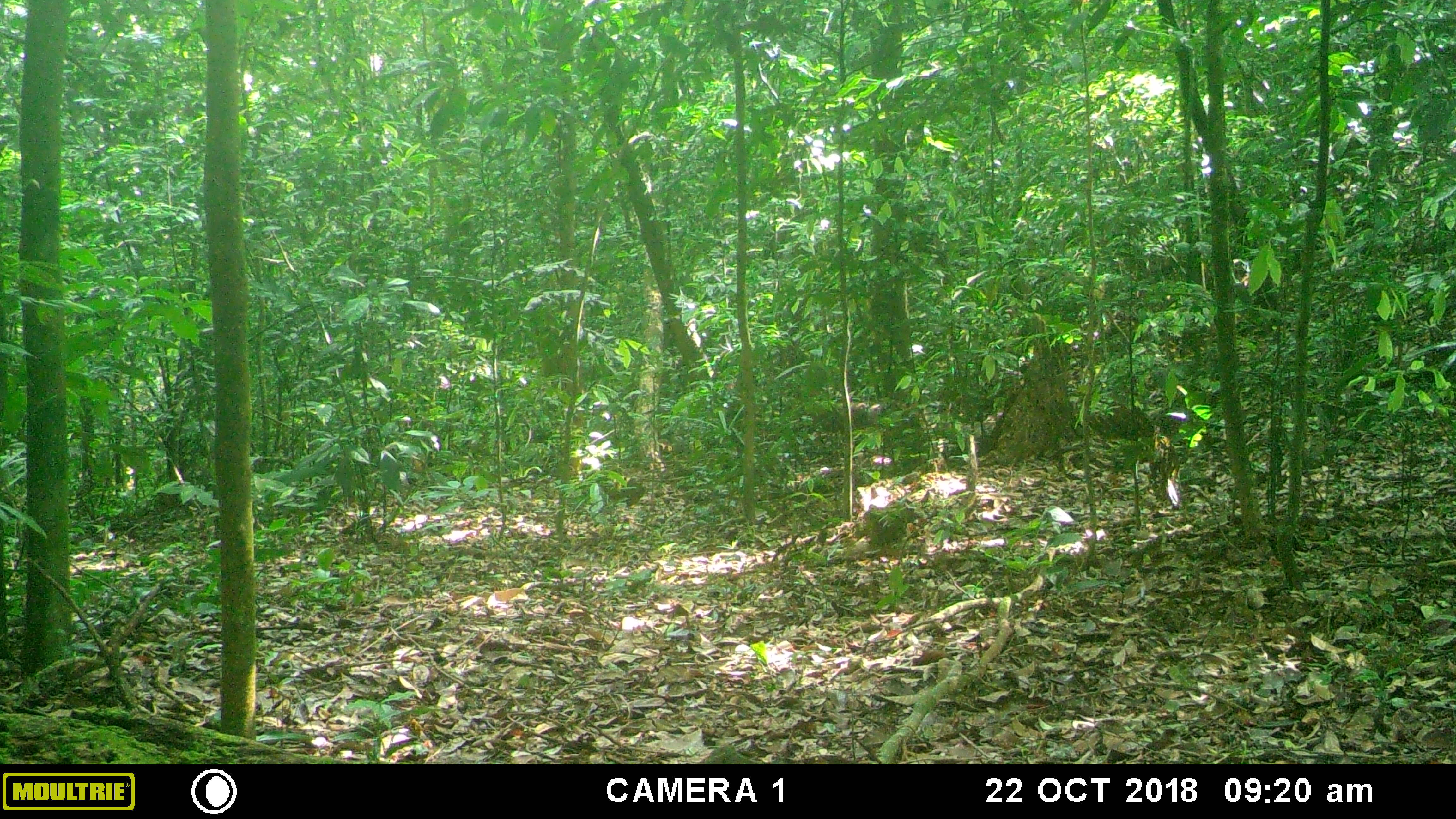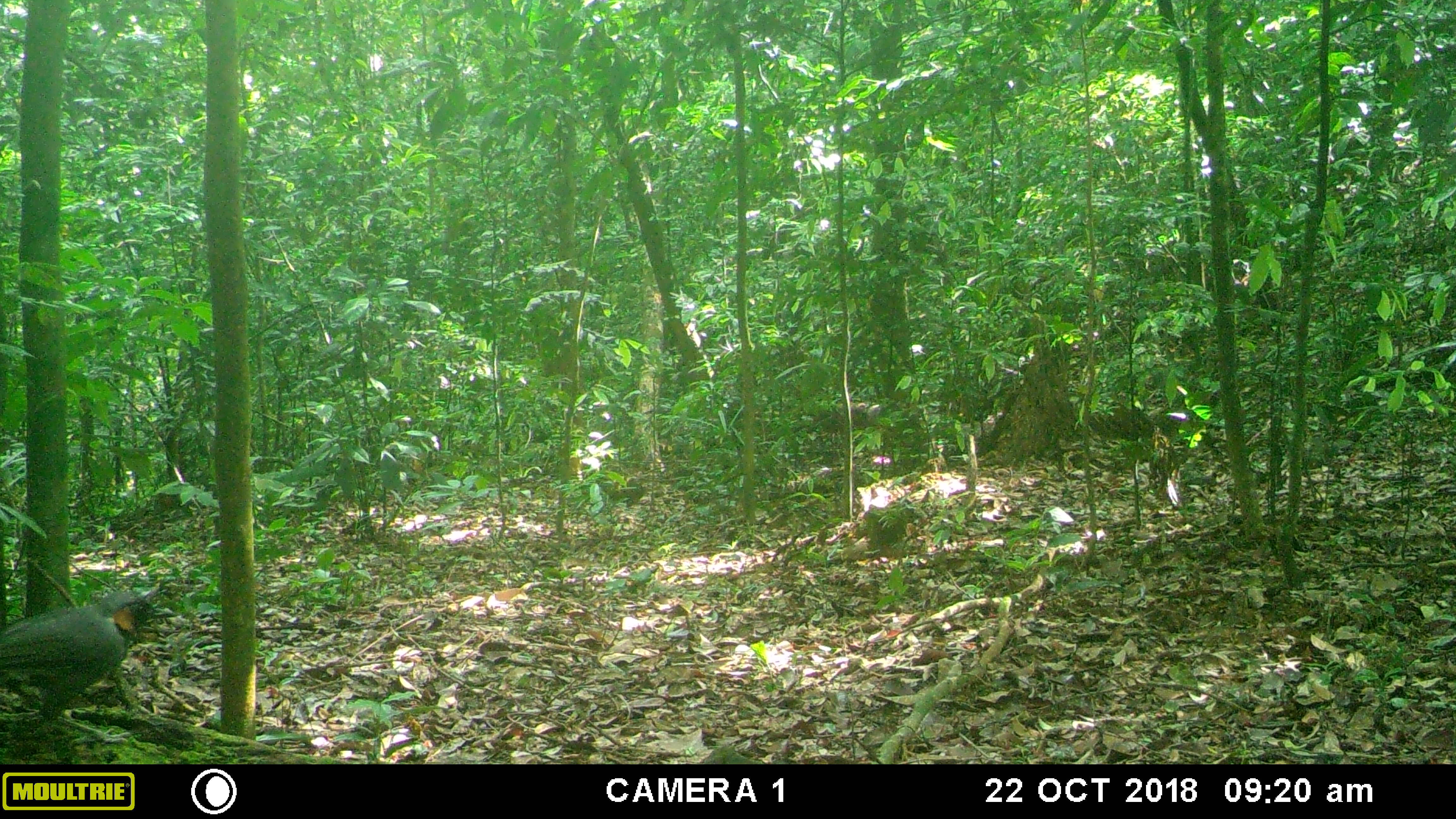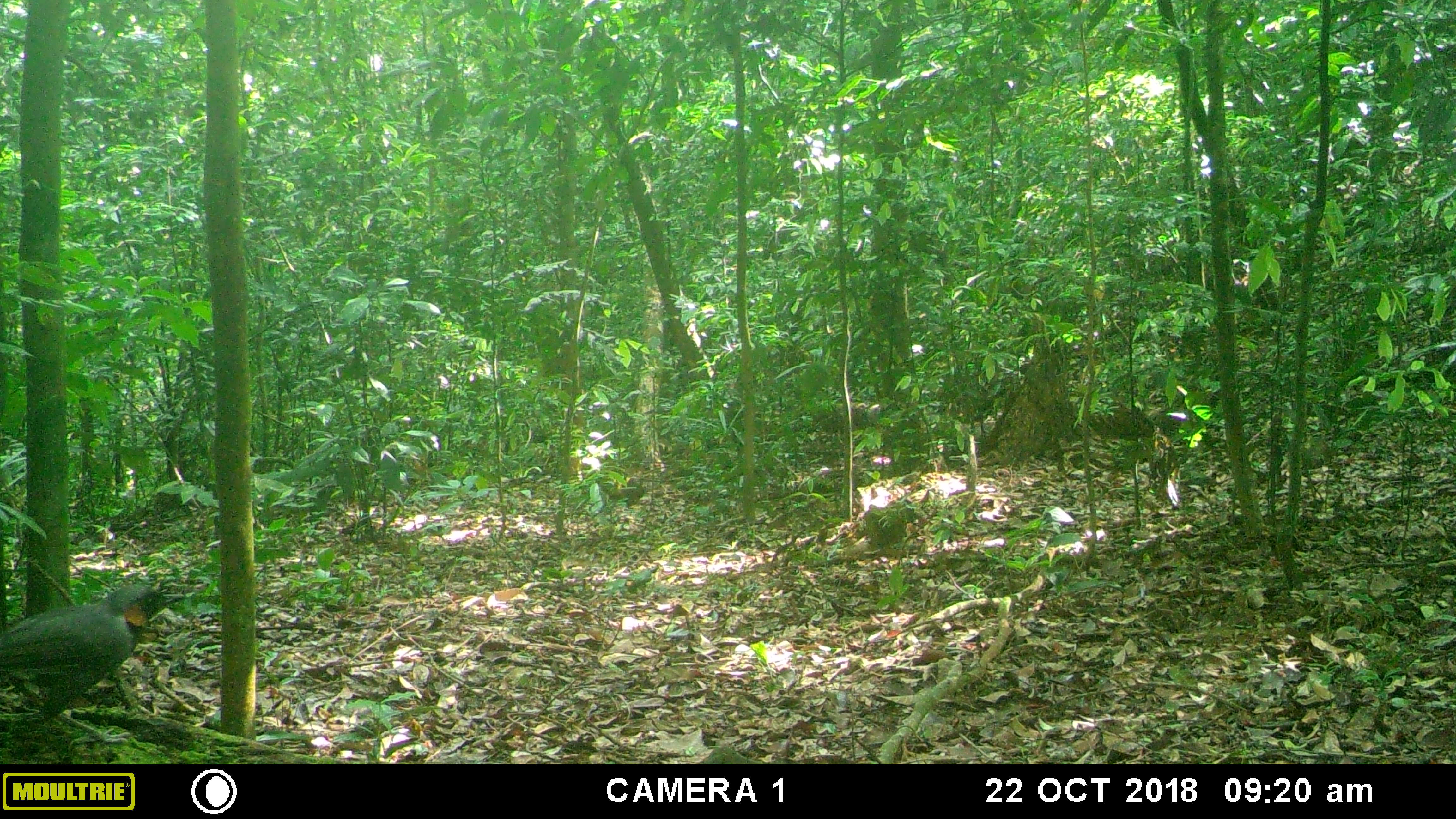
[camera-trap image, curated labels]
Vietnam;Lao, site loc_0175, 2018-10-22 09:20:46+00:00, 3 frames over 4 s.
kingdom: Animalia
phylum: Chordata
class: Aves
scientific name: Aves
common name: bird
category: unidentified bird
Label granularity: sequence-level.